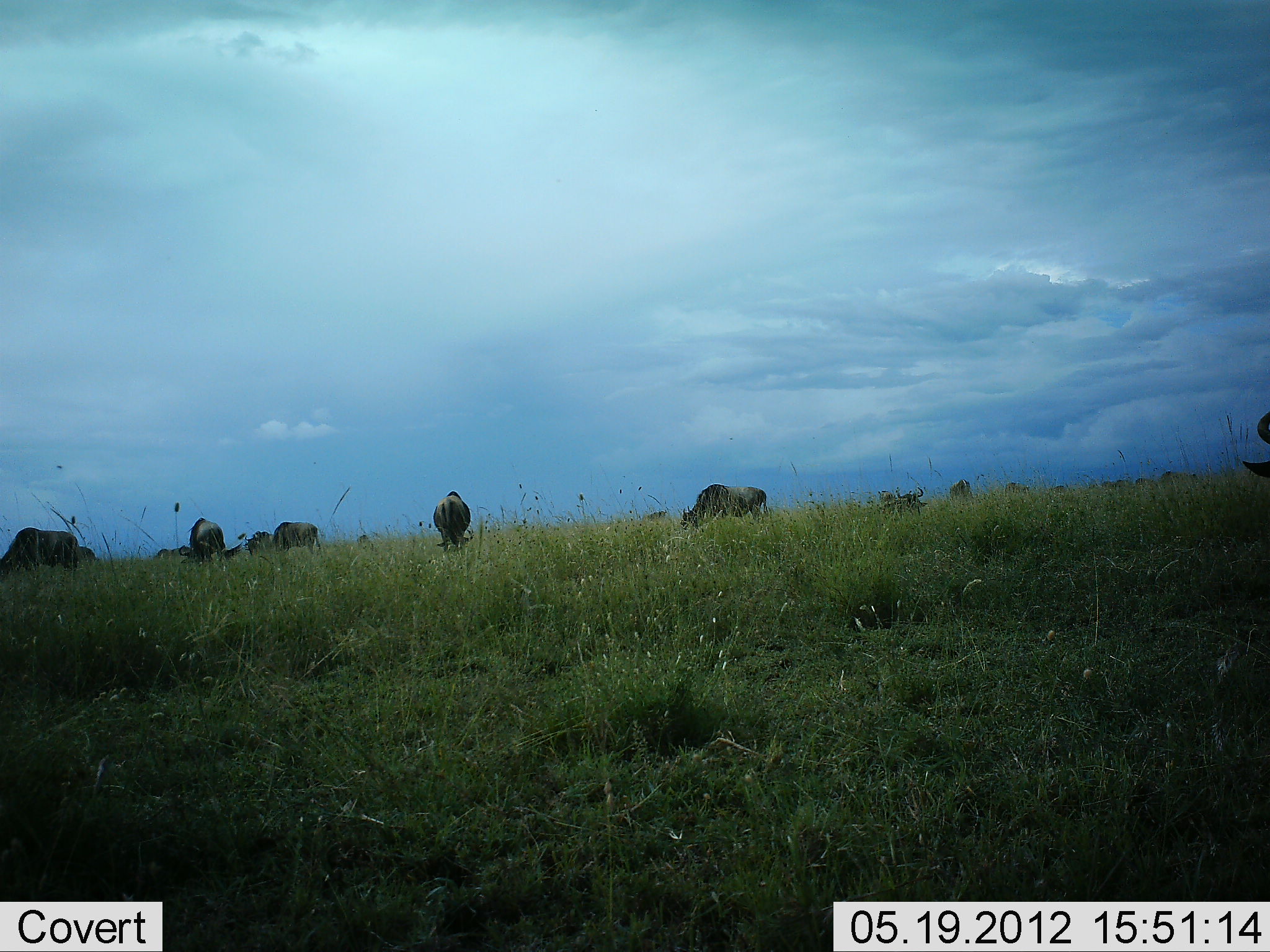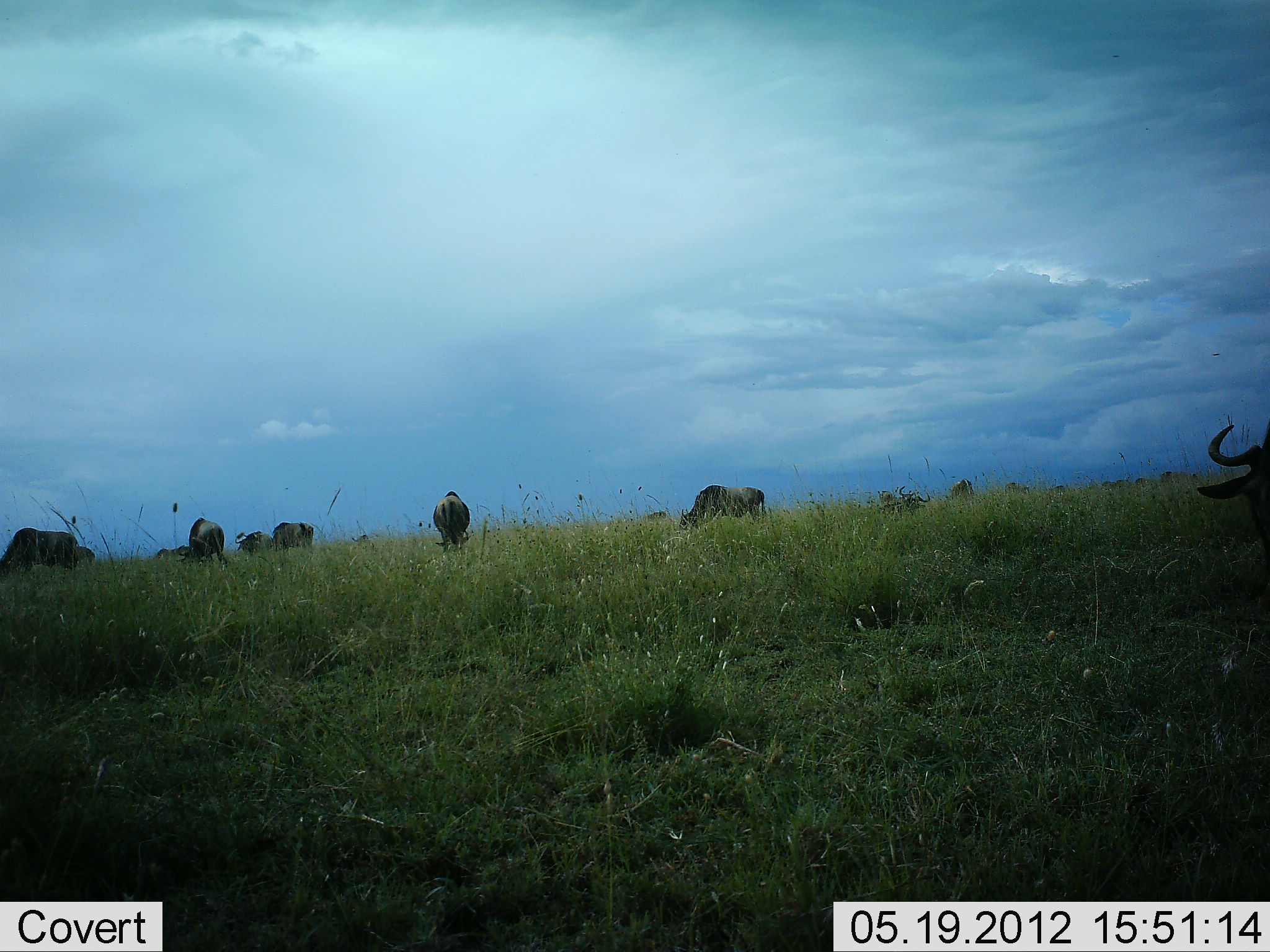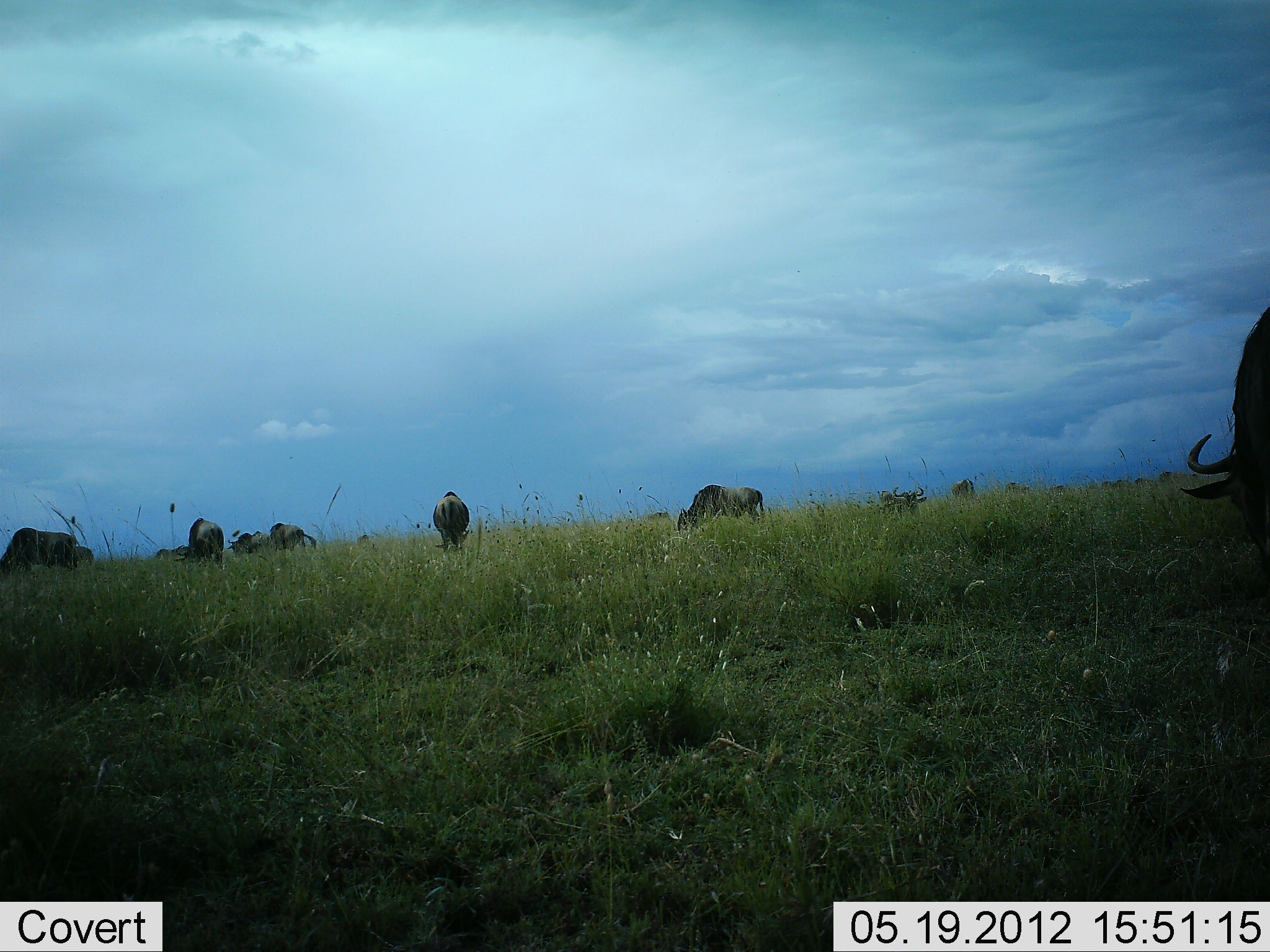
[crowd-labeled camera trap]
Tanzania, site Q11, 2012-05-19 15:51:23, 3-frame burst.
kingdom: Animalia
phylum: Chordata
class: Mammalia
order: Artiodactyla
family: Bovidae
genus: Connochaetes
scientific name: Connochaetes taurinus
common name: blue wildebeest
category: wildebeest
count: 10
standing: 40%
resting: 0%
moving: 10%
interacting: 0%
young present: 0%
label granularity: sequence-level